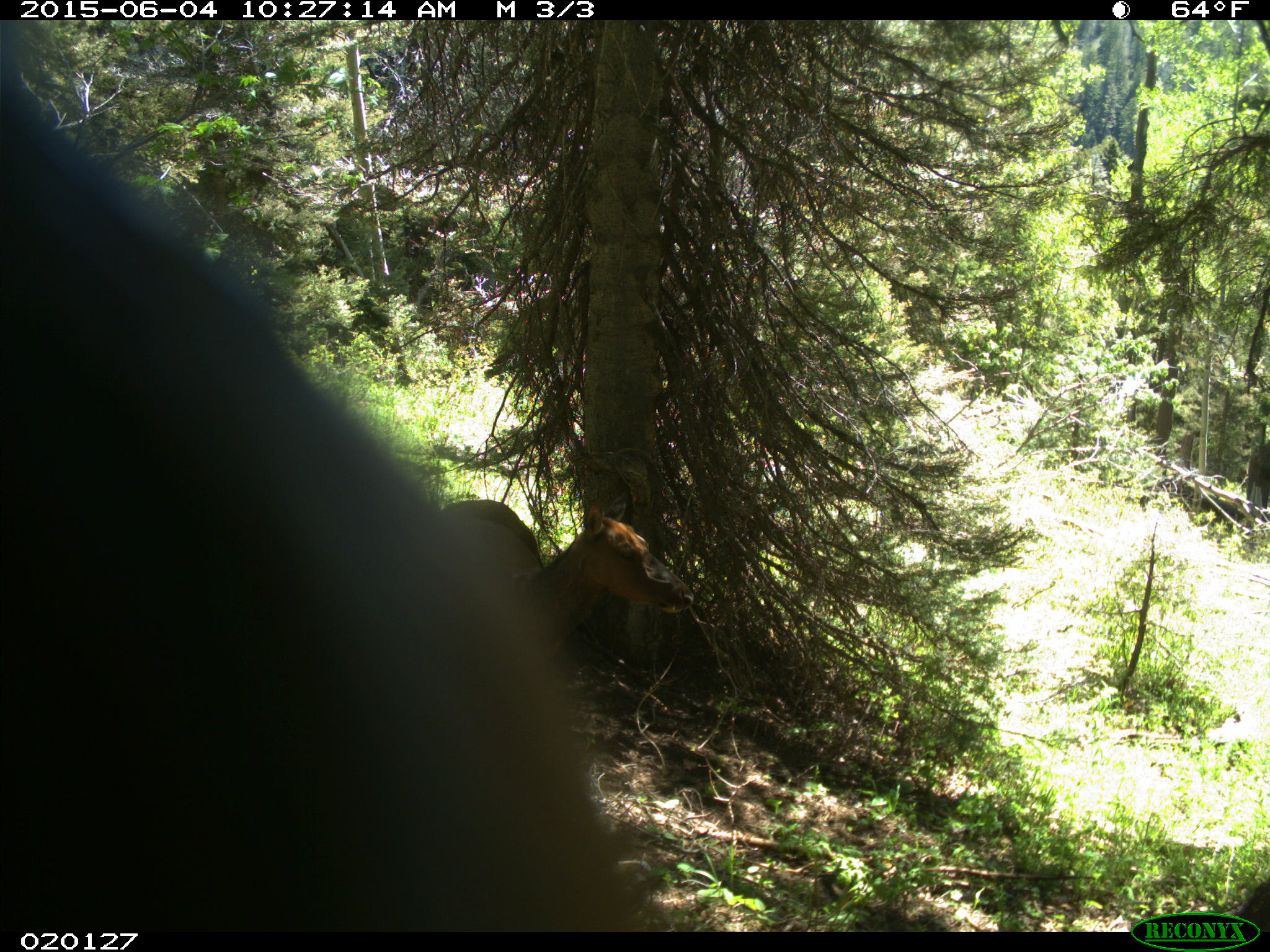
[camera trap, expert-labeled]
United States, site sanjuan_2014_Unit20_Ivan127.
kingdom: Animalia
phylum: Chordata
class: Mammalia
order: Artiodactyla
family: Cervidae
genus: Cervus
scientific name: Cervus elaphus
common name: red deer